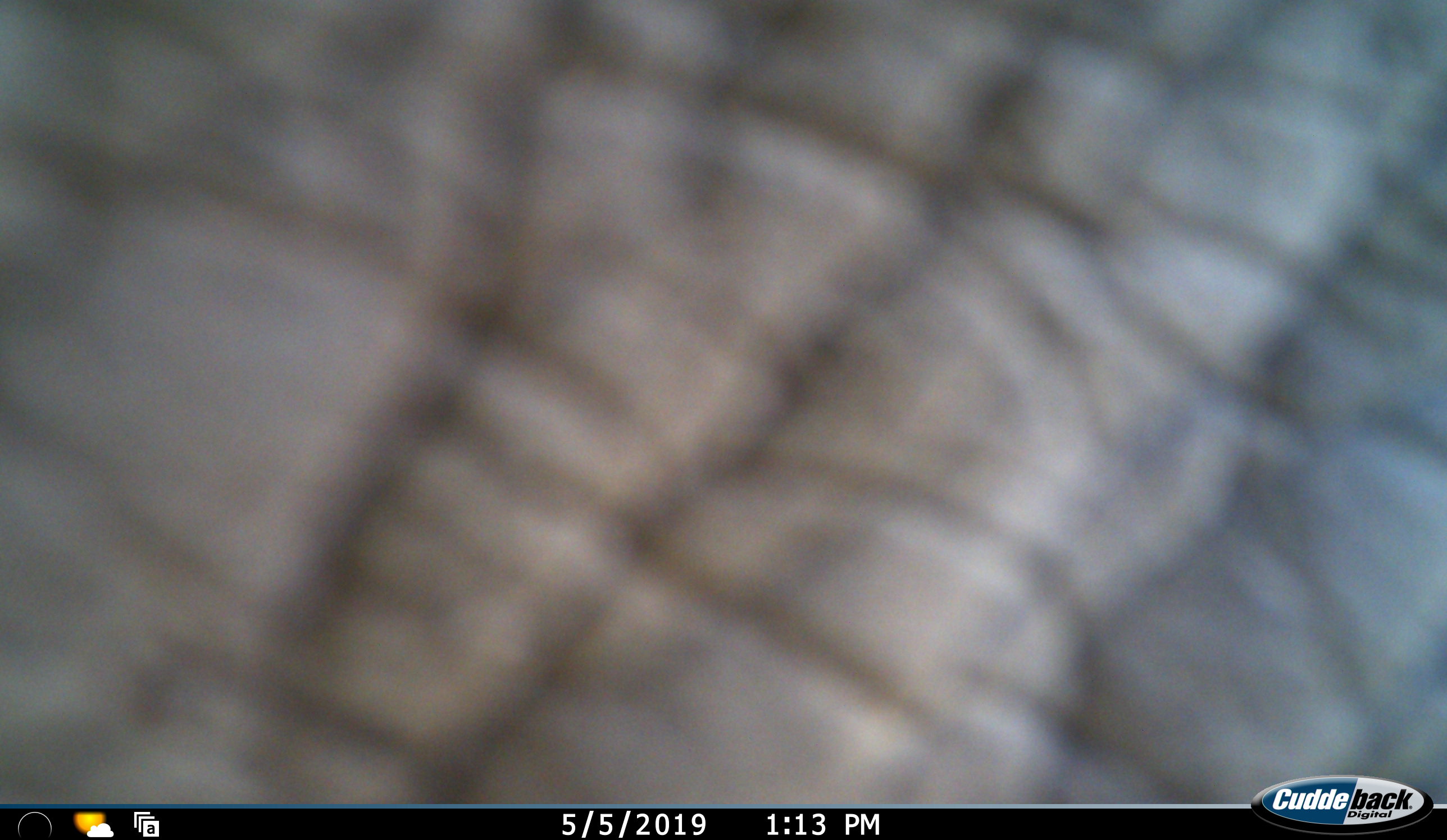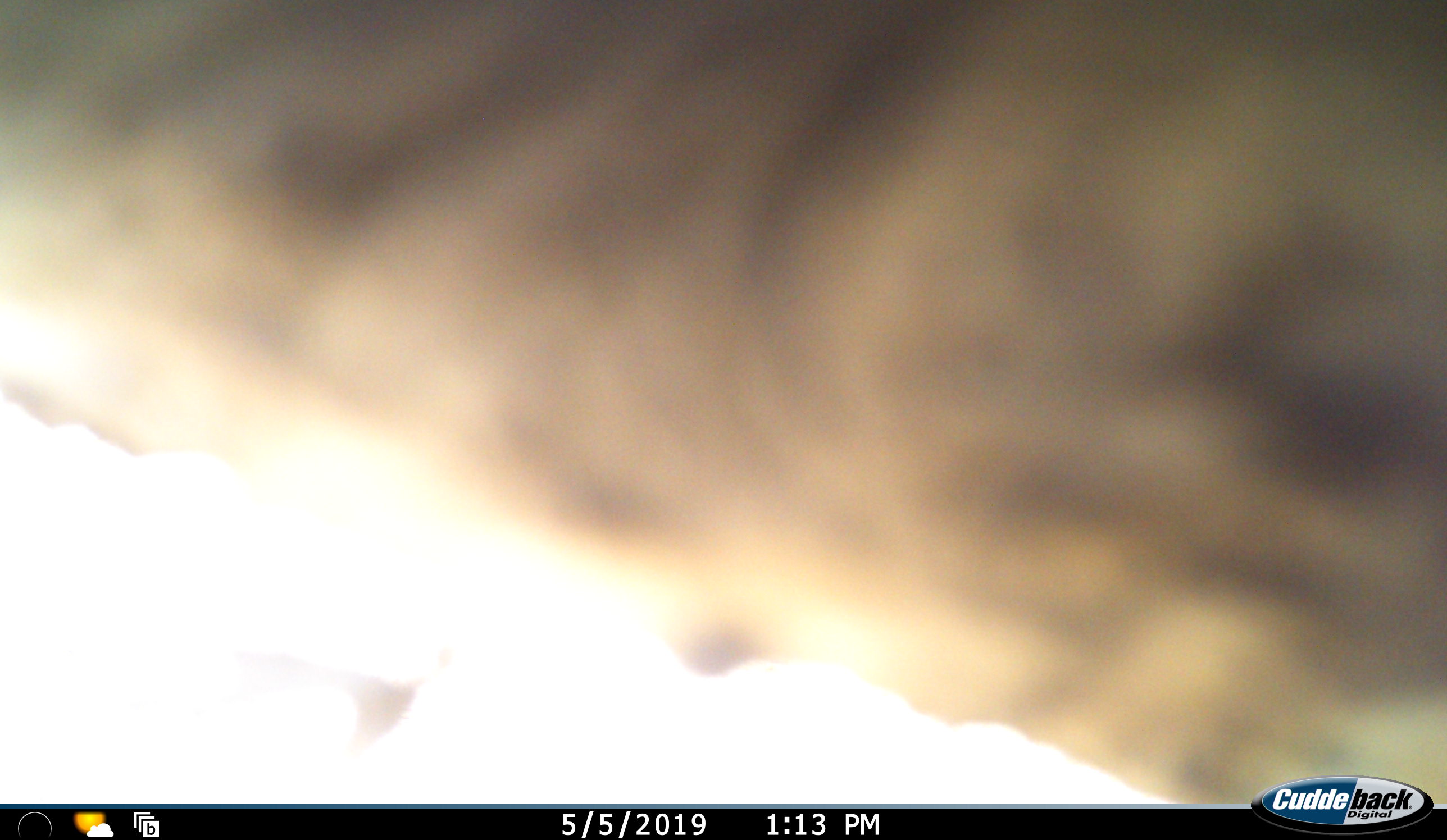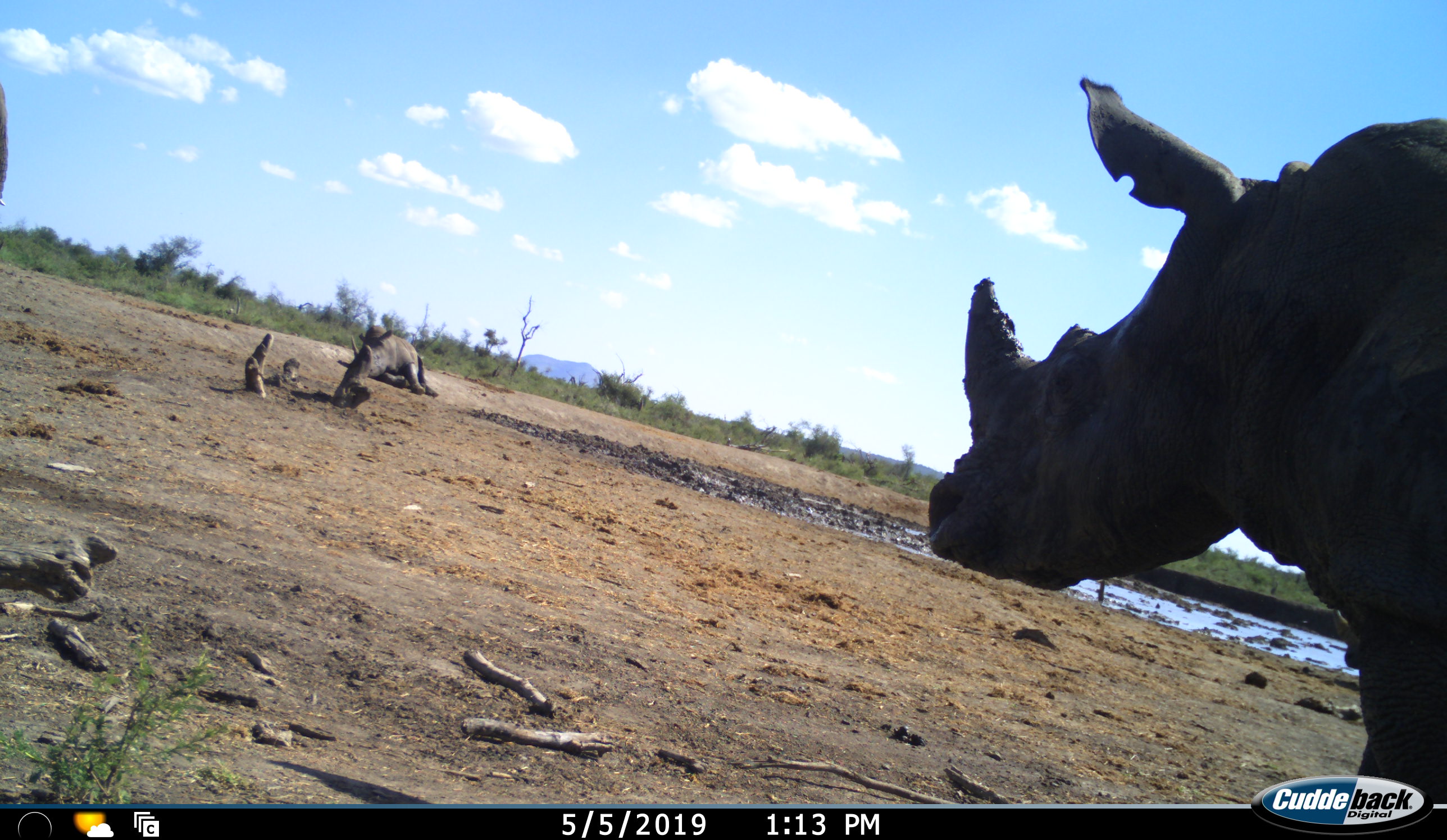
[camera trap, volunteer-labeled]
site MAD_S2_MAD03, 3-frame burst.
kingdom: Animalia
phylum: Chordata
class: Mammalia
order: Perissodactyla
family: Rhinocerotidae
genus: Ceratotherium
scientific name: Ceratotherium simum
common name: white rhinoceros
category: rhinoceroswhite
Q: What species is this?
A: Rhinoceroswhite (white rhinoceros) (Ceratotherium simum).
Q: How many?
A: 2.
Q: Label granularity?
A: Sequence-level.